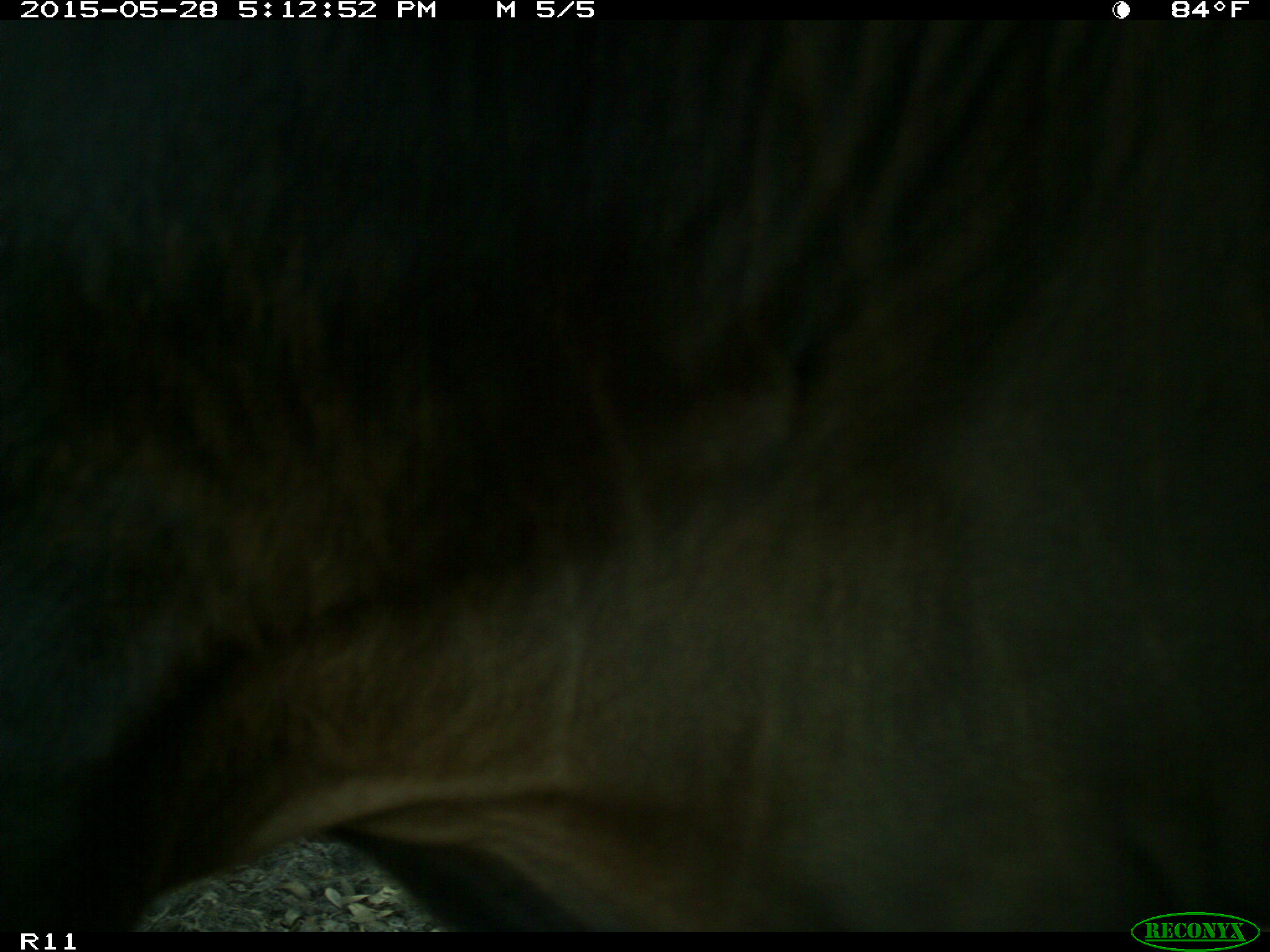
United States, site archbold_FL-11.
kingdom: Animalia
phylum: Chordata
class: Mammalia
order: Artiodactyla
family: Bovidae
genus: Bos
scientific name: Bos taurus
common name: domestic cow